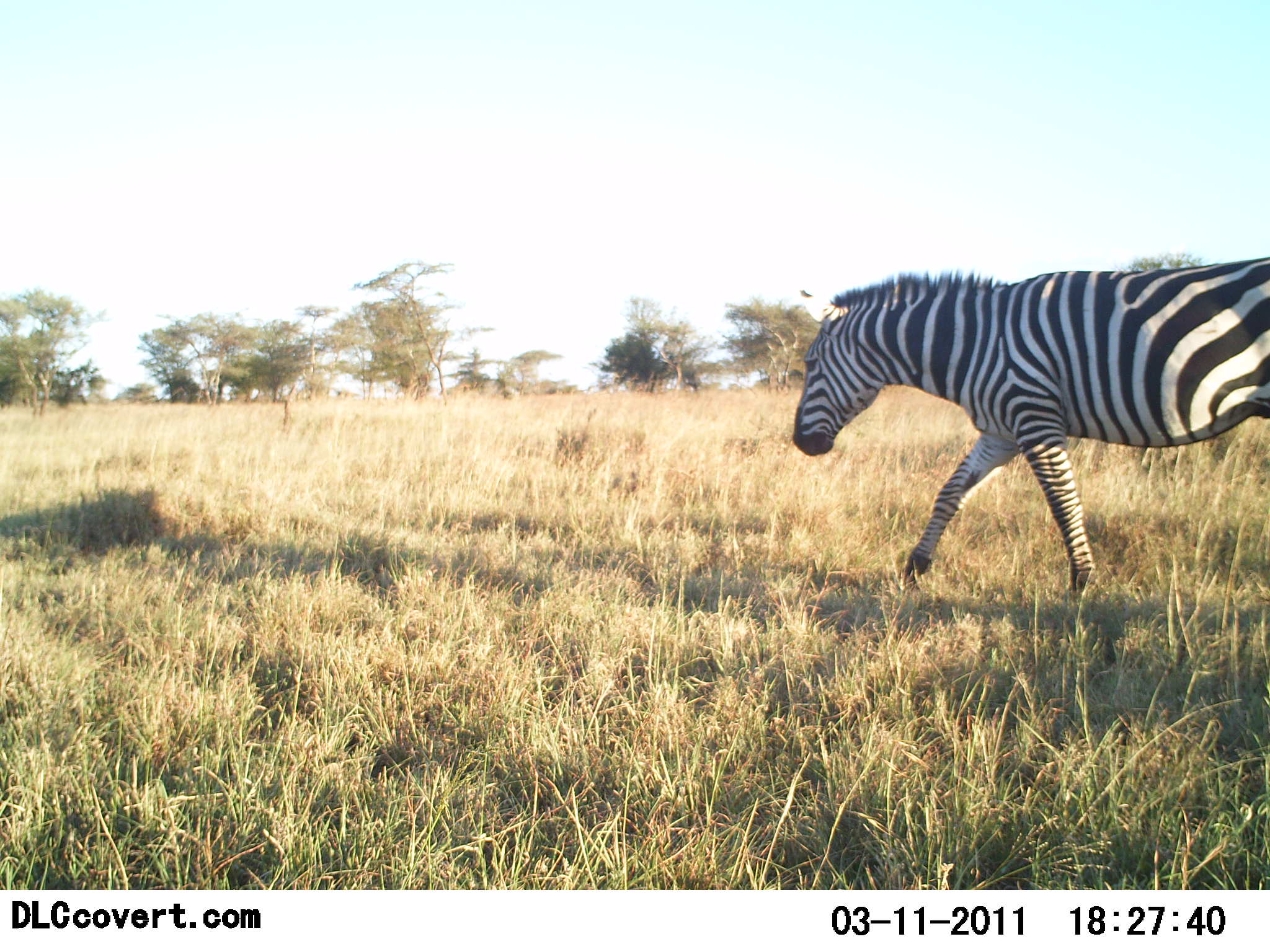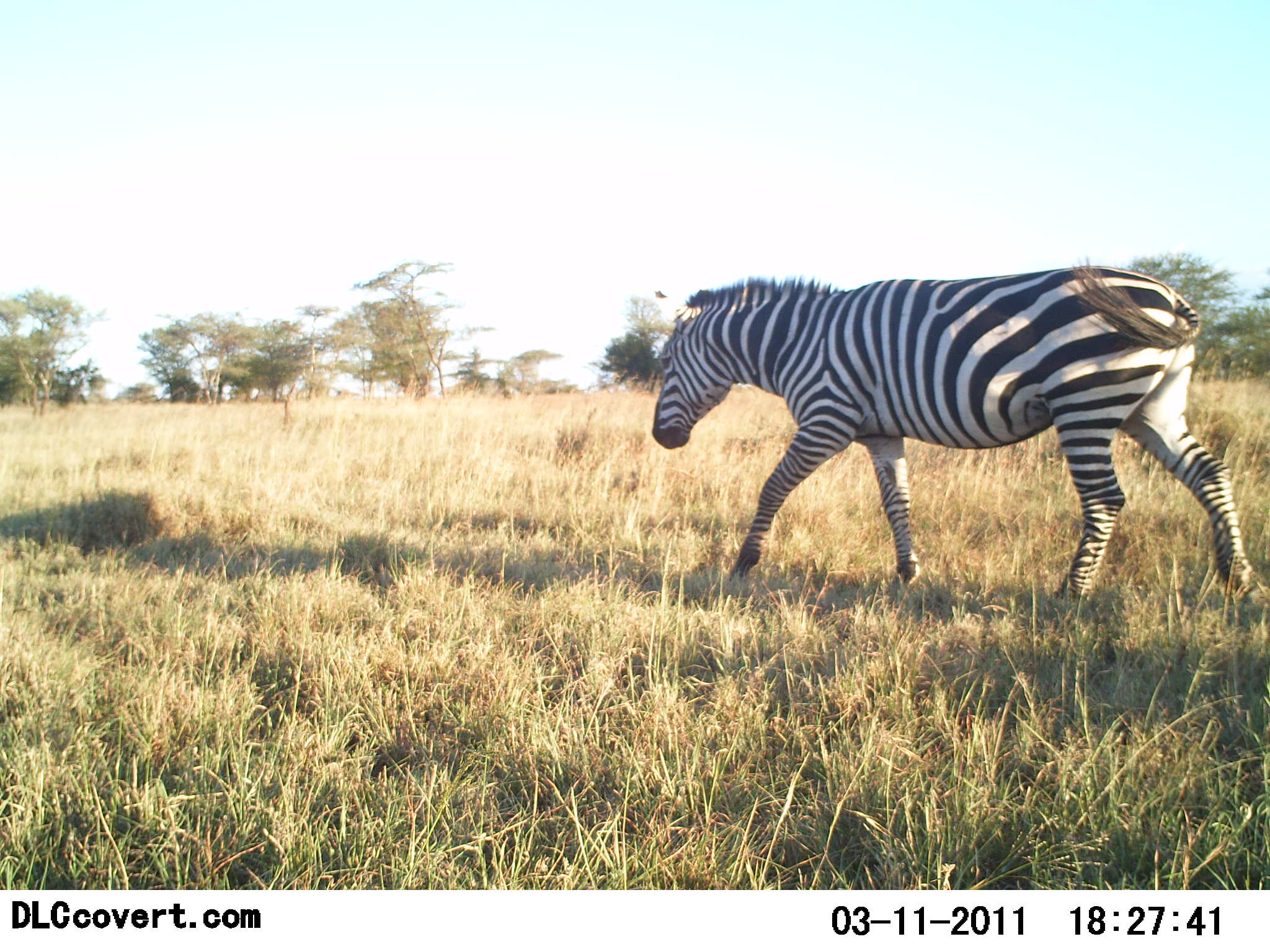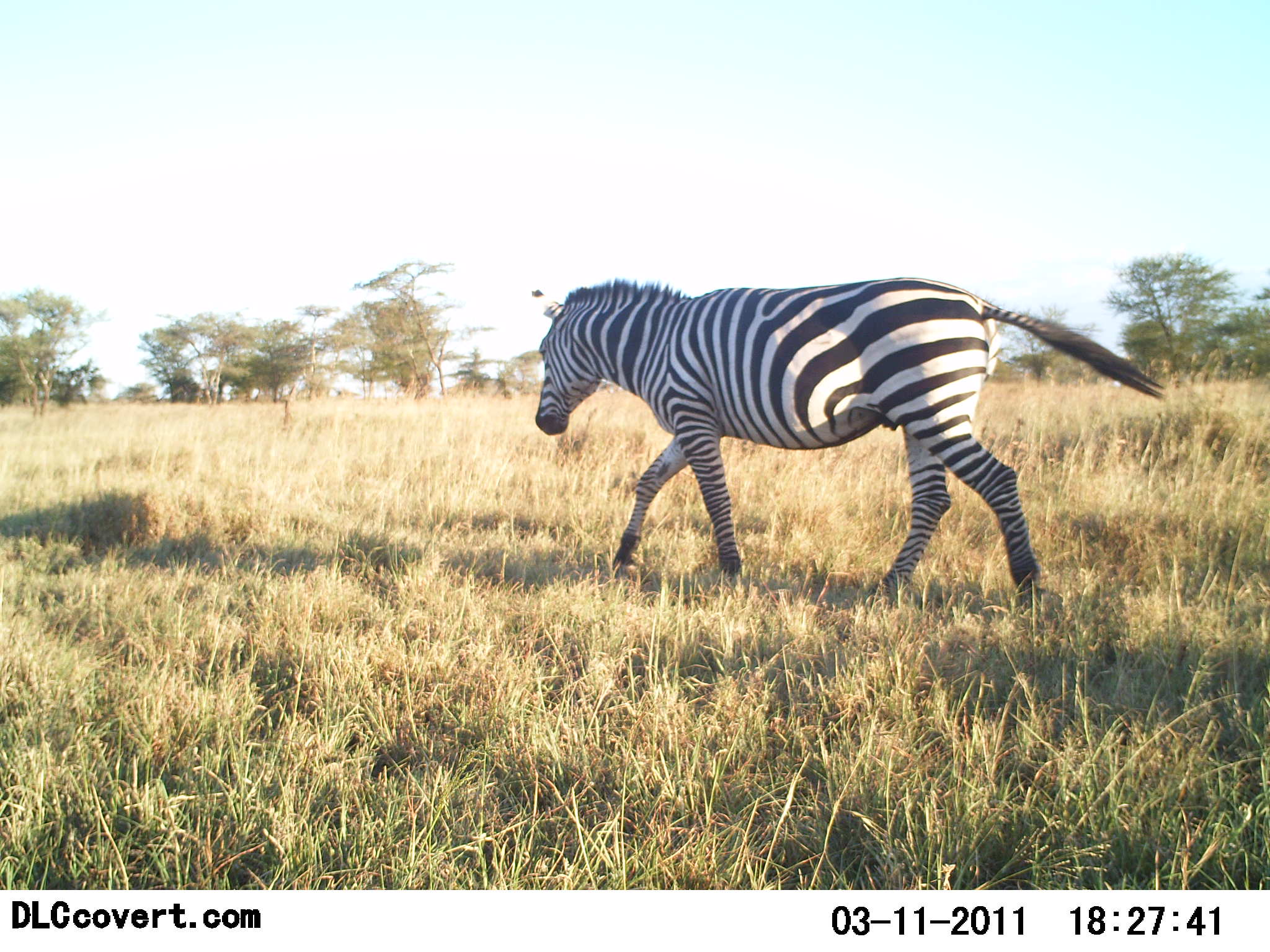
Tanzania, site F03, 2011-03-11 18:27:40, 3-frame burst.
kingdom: Animalia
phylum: Chordata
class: Mammalia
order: Perissodactyla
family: Equidae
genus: Equus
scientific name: Equus quagga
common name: plains zebra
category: zebra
Zebra (plains zebra) (Equus quagga), count 1. Behavior (volunteer vote fractions): standing 0%, resting 0%, moving 100%, interacting 0%. Young present (vote fraction): 0%. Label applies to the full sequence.